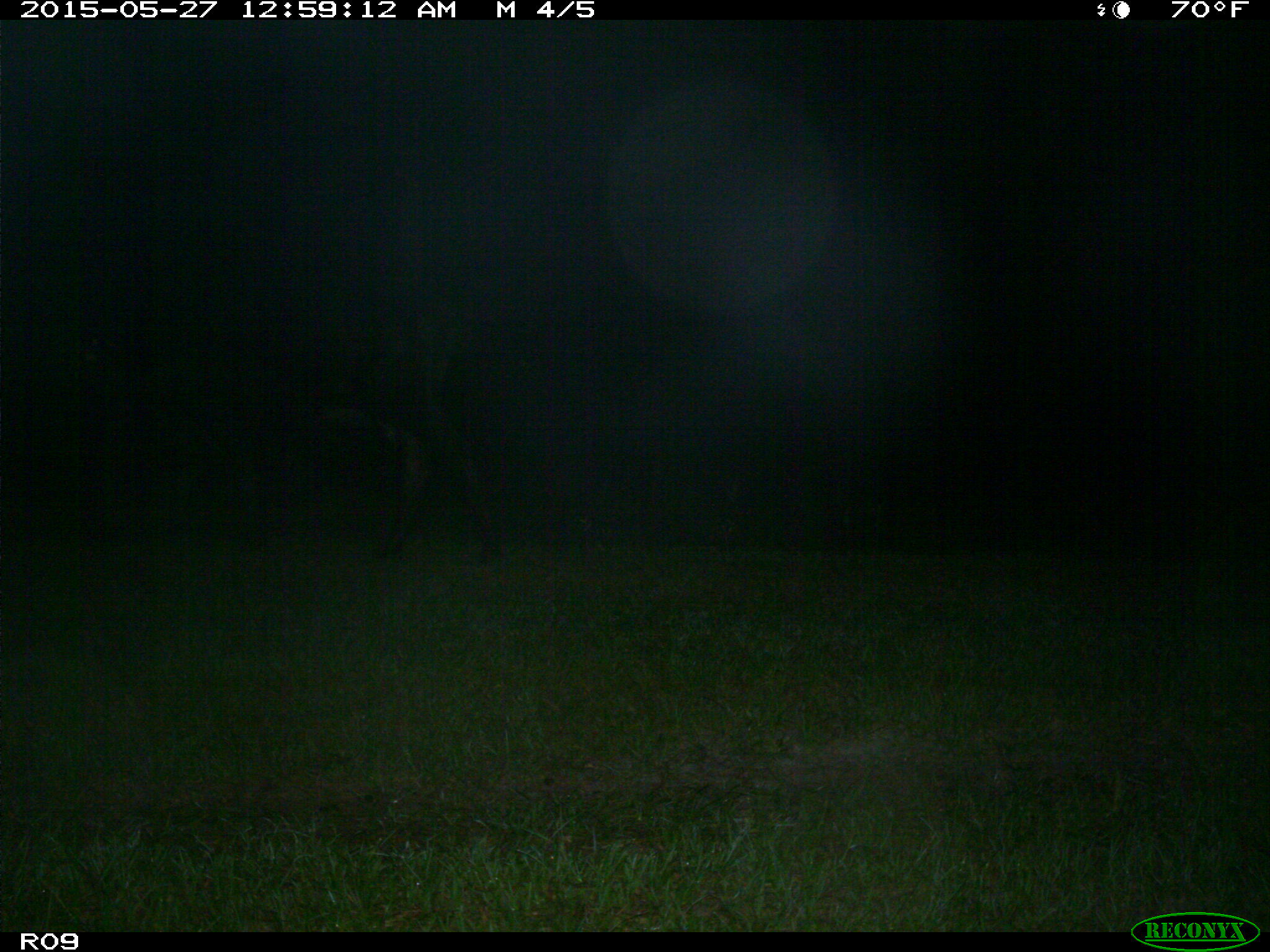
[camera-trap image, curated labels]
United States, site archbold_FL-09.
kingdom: Animalia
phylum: Chordata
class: Mammalia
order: Artiodactyla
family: Bovidae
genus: Bos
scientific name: Bos taurus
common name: domestic cow